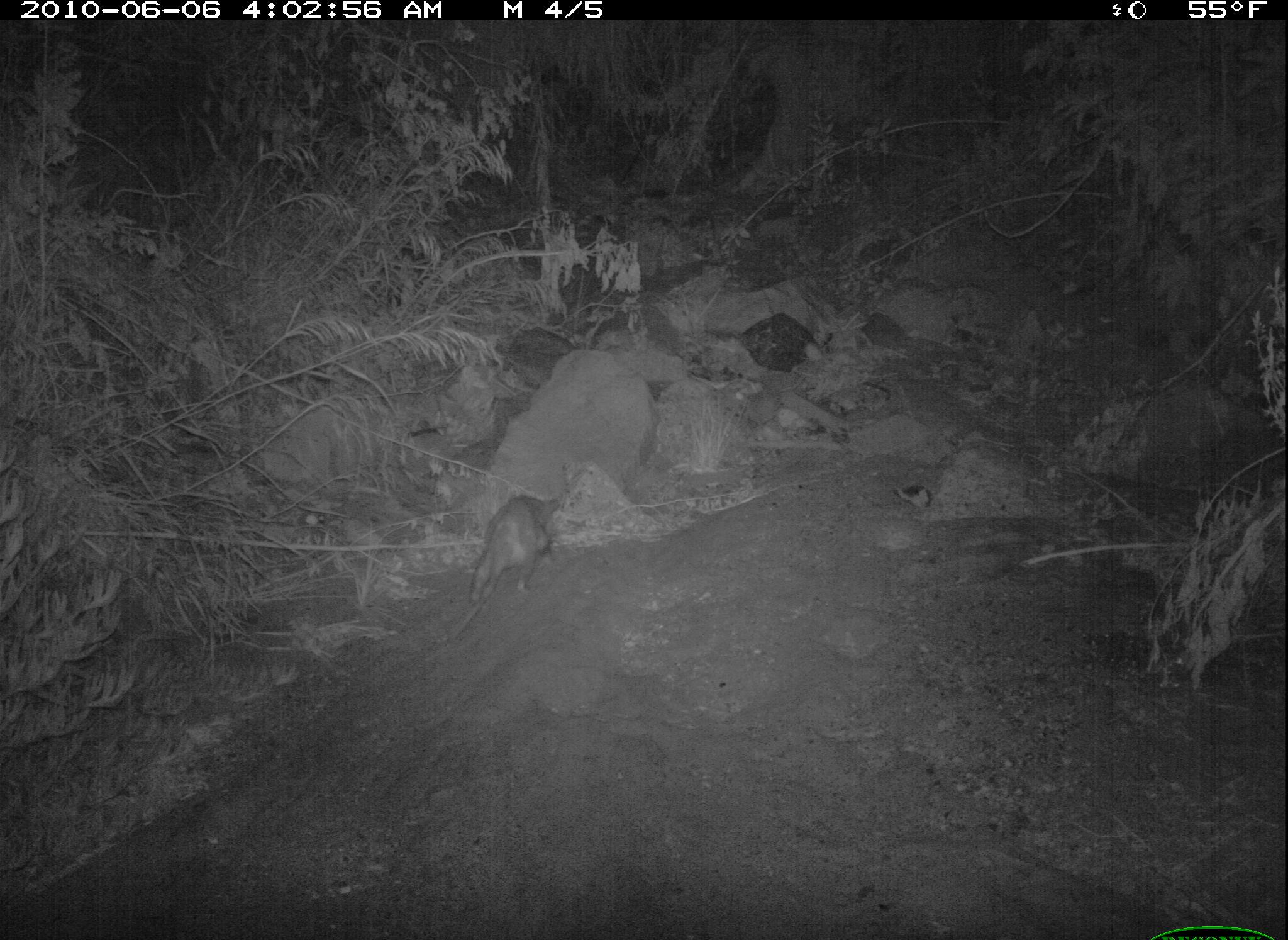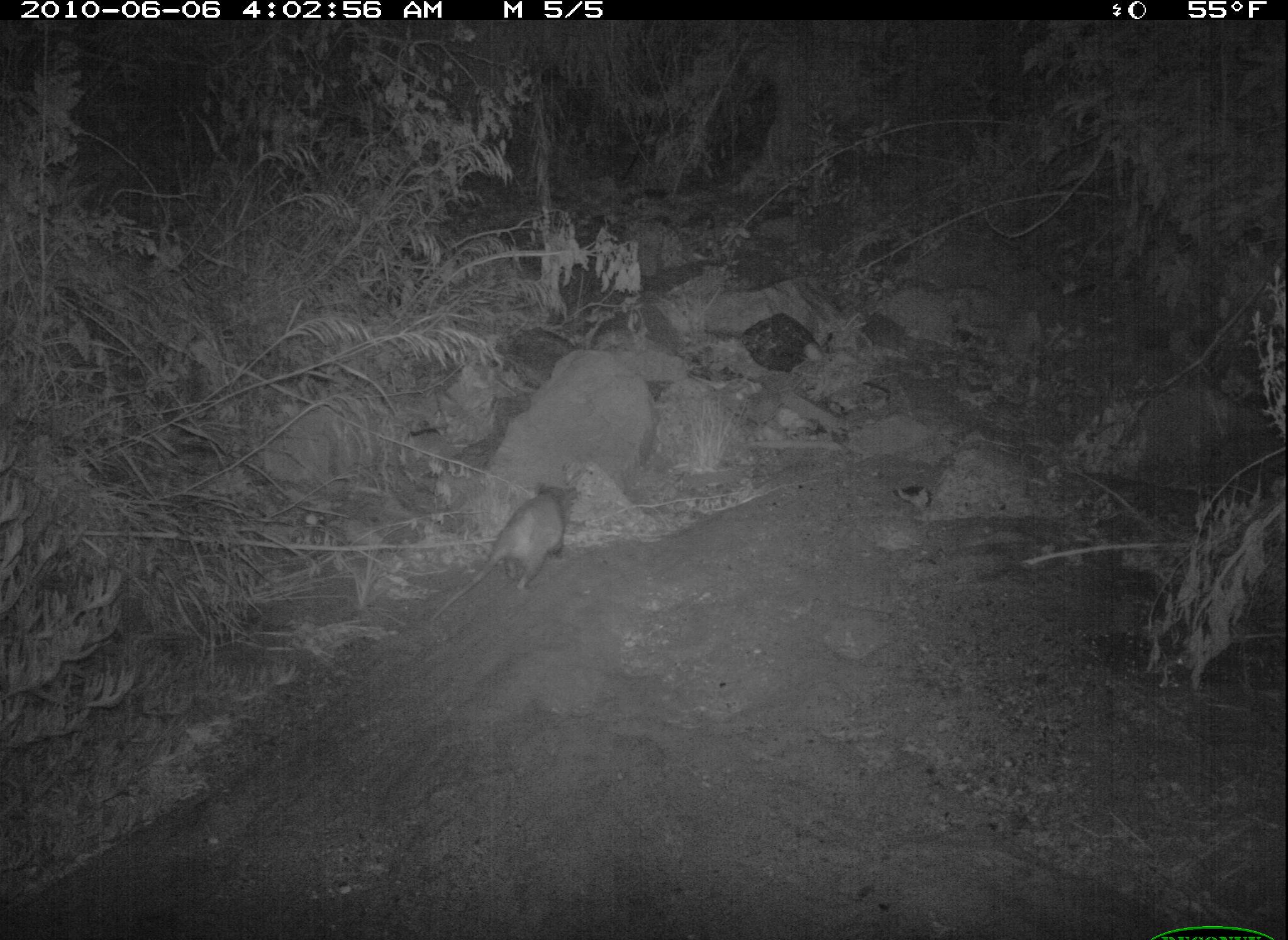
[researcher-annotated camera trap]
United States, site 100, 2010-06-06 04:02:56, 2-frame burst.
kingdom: Animalia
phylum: Chordata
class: Mammalia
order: Didelphimorphia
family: Didelphidae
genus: Didelphis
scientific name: Didelphis virginiana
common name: virginia opossum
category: opossum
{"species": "opossum (virginia opossum) (Didelphis virginiana)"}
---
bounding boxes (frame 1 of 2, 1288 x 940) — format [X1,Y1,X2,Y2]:
opossum: [438,491,570,651]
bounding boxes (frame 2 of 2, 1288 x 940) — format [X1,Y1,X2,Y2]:
opossum: [394,448,596,623]